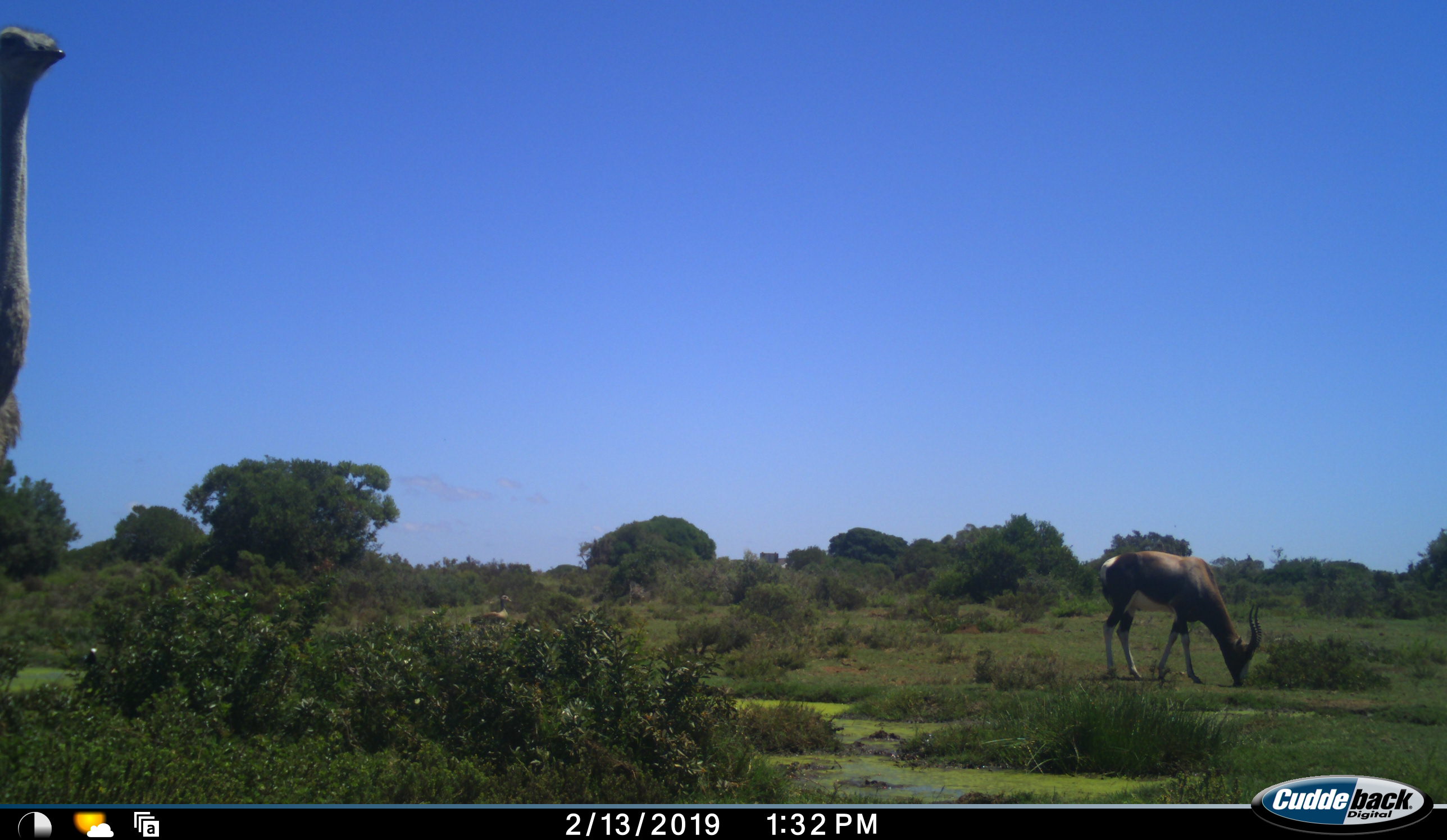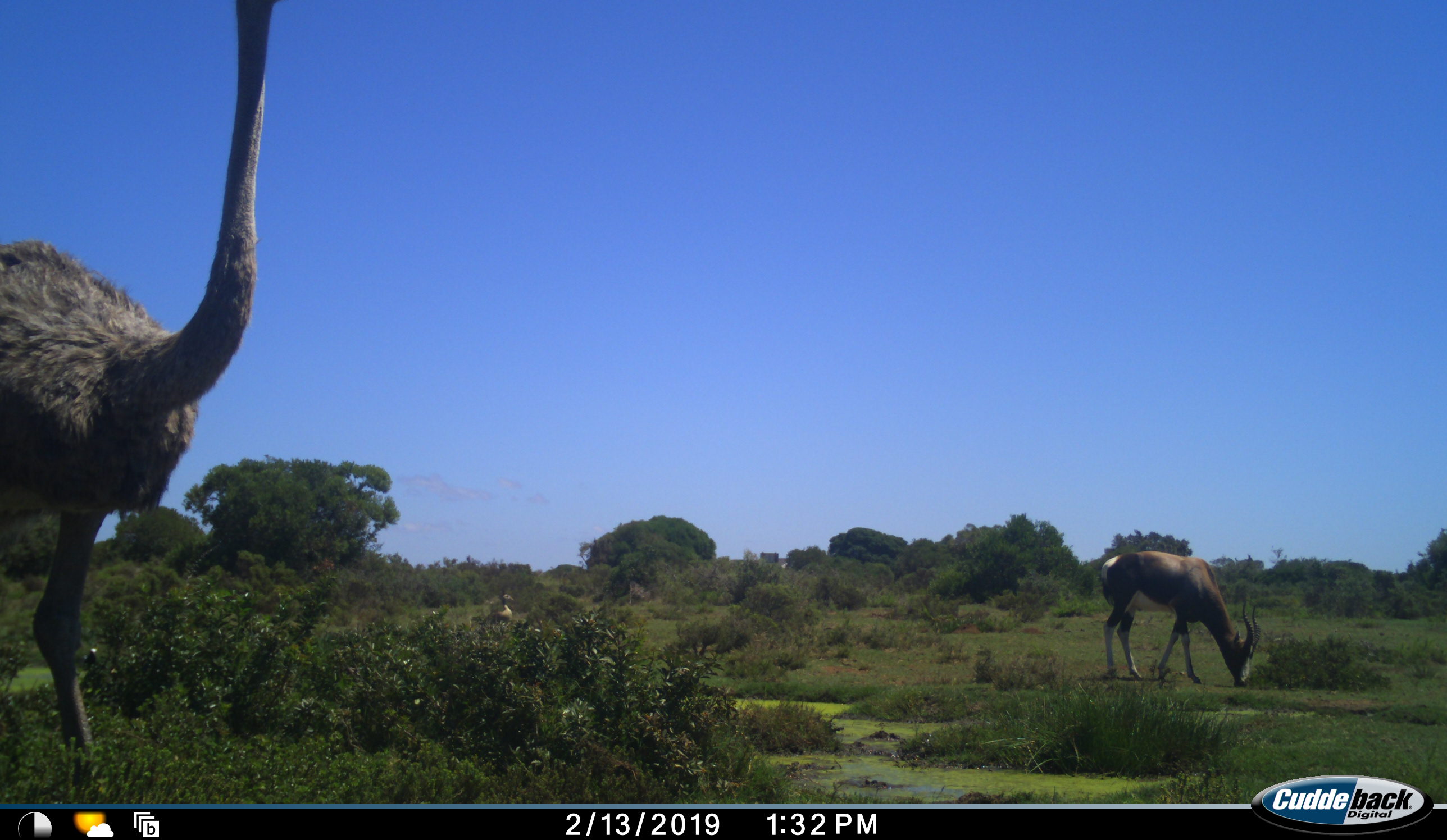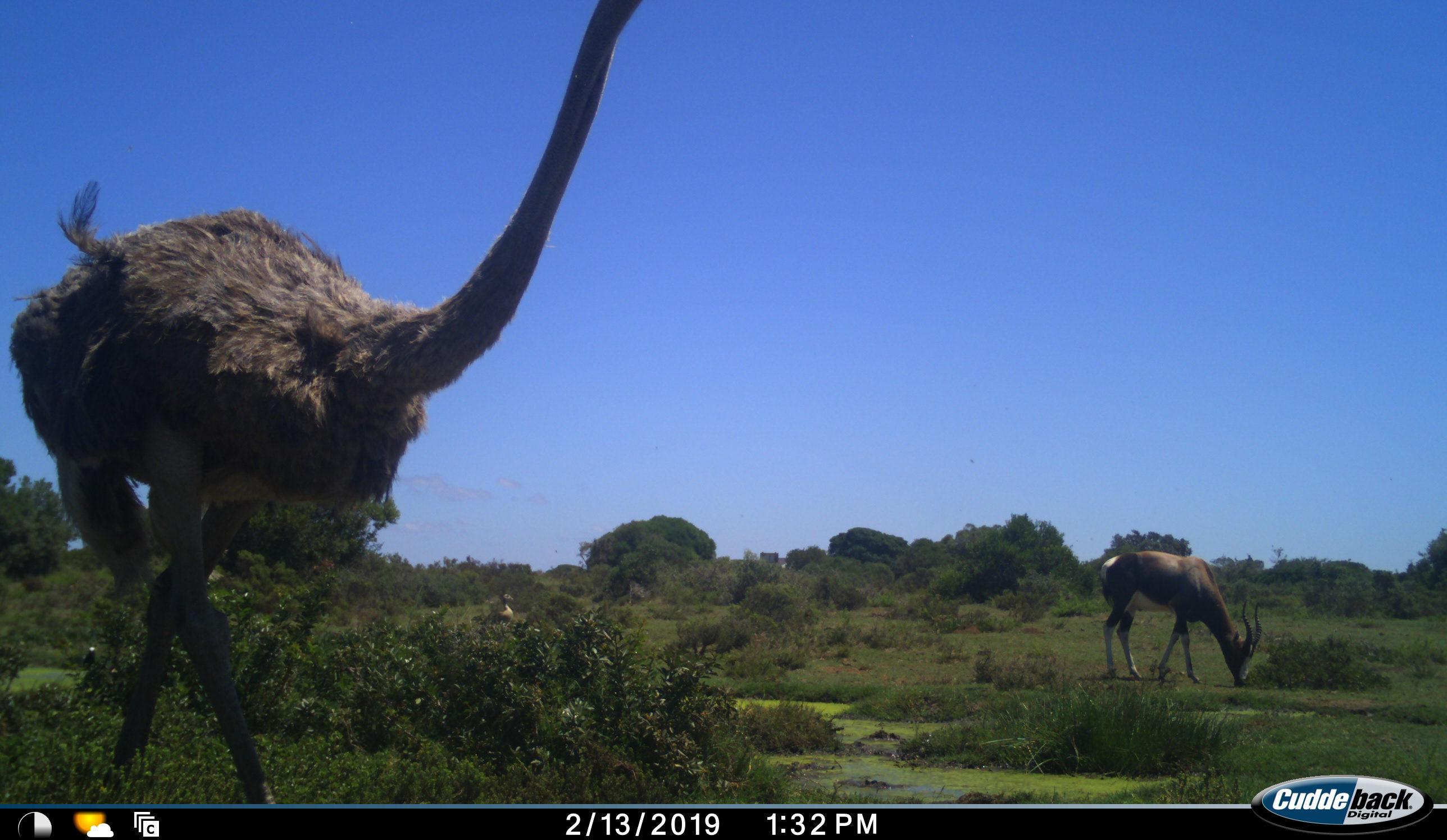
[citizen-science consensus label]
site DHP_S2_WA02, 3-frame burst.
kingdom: Animalia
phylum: Chordata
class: Mammalia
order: Artiodactyla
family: Bovidae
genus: Damaliscus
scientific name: Damaliscus pygargus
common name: bontebok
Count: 1.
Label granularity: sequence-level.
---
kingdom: Animalia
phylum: Chordata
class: Aves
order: Struthioniformes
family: Struthionidae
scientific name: Struthionidae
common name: ostrich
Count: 1.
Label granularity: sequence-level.